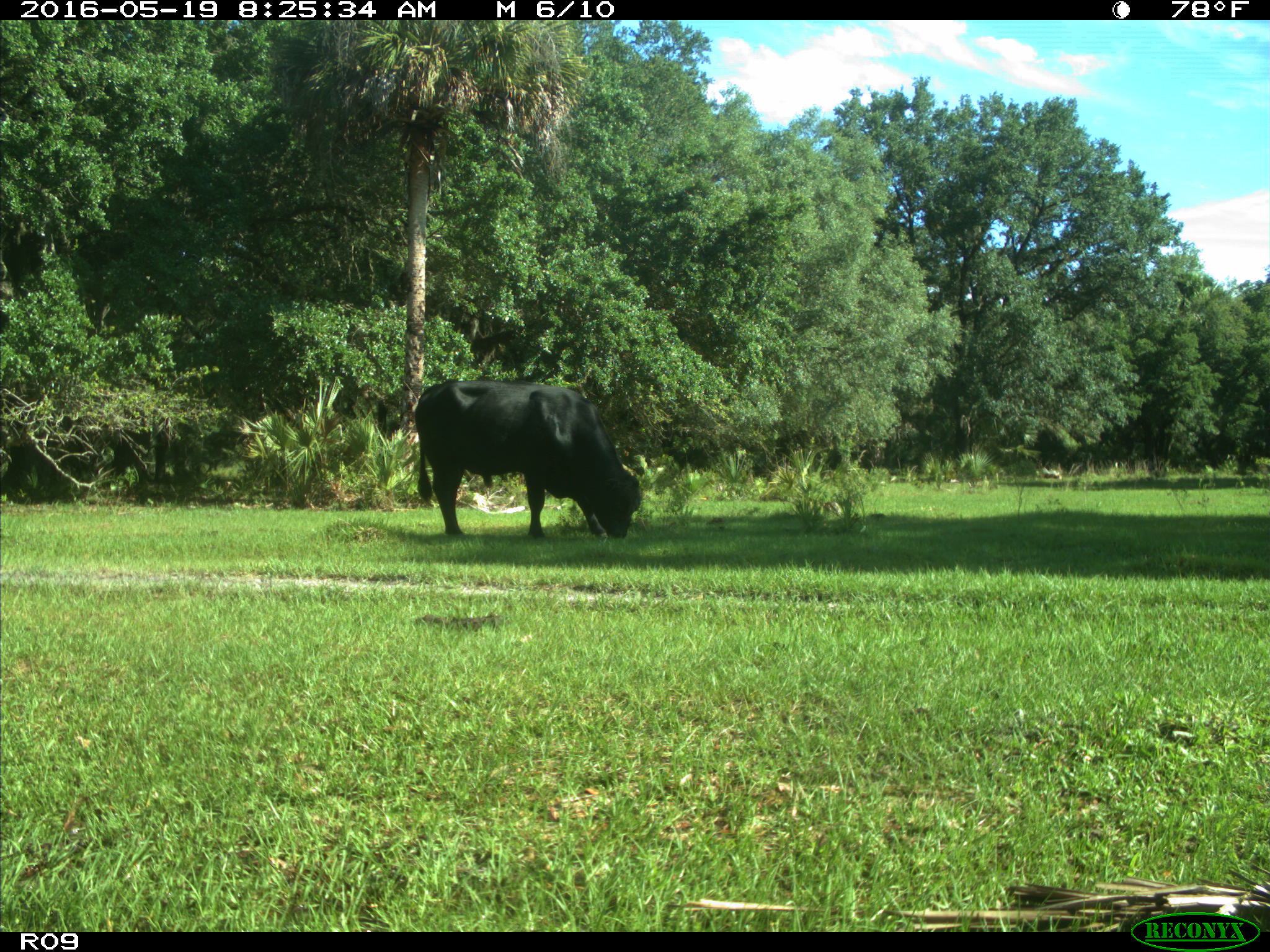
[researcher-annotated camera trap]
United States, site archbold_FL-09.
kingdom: Animalia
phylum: Chordata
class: Mammalia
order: Artiodactyla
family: Bovidae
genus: Bos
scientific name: Bos taurus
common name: domestic cow